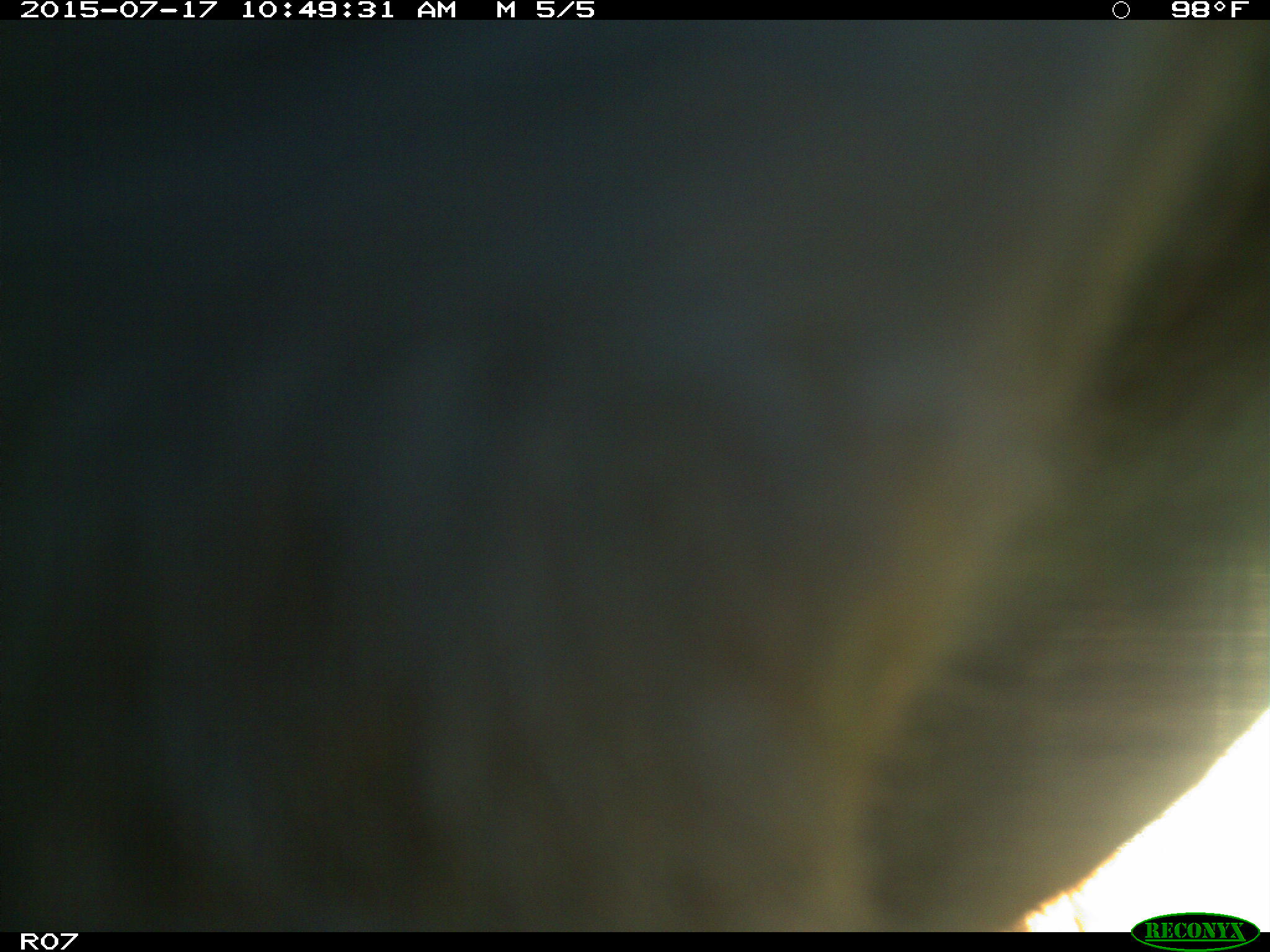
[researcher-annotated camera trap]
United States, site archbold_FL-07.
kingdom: Animalia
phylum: Chordata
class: Mammalia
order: Artiodactyla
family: Bovidae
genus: Bos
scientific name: Bos taurus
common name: domestic cow